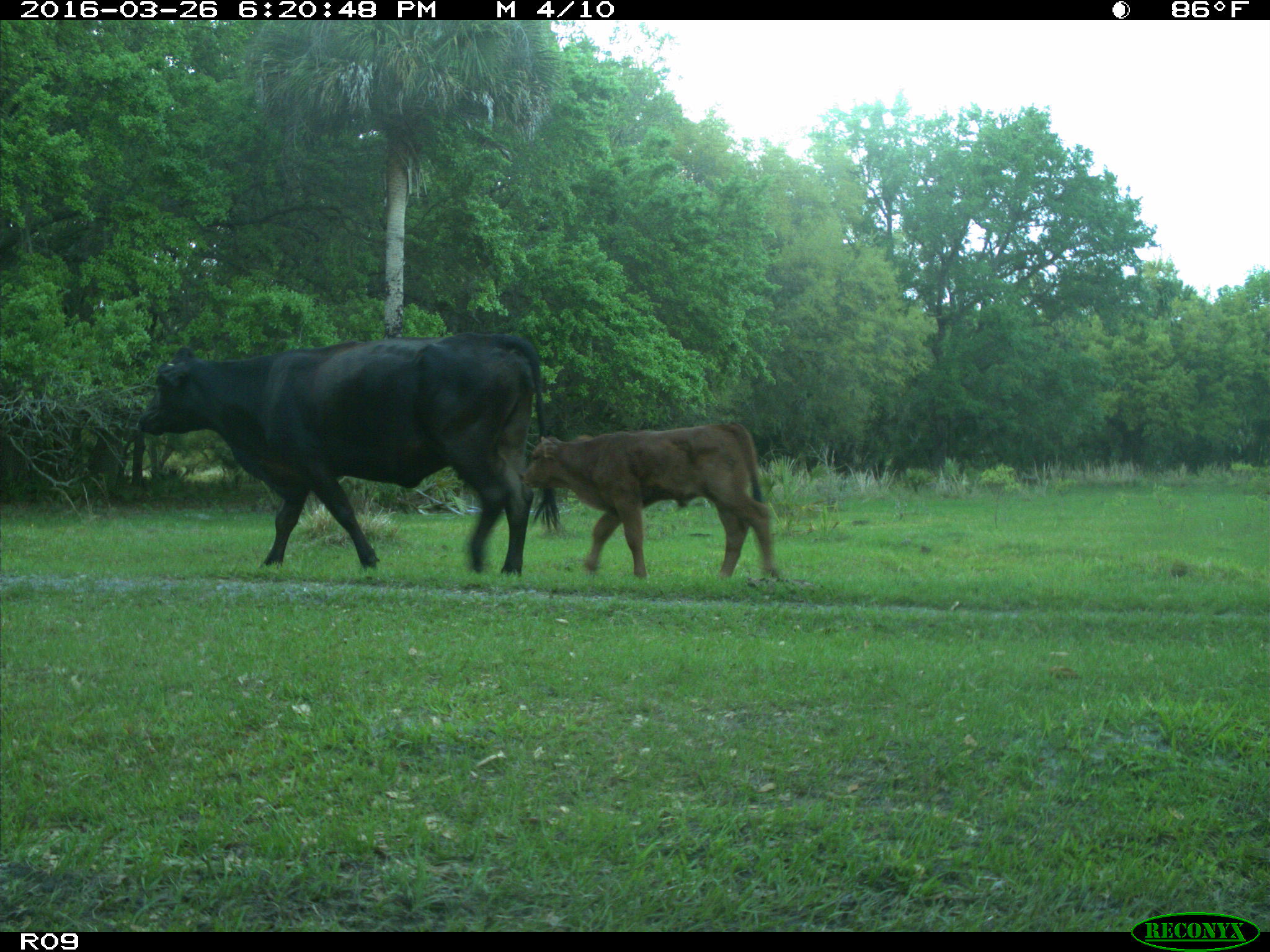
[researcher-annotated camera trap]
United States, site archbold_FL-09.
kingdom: Animalia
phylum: Chordata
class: Mammalia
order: Artiodactyla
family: Bovidae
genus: Bos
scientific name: Bos taurus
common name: domestic cow